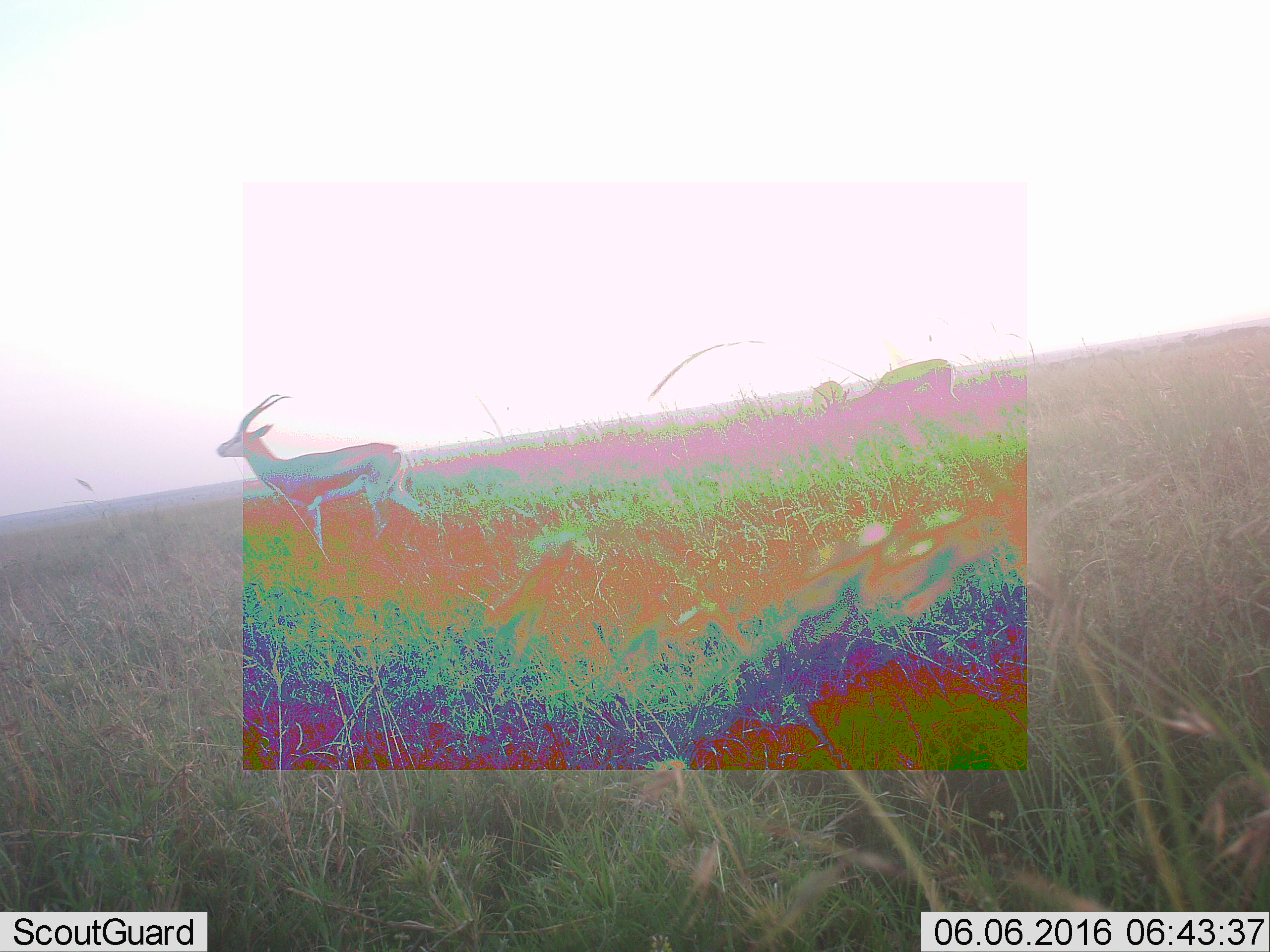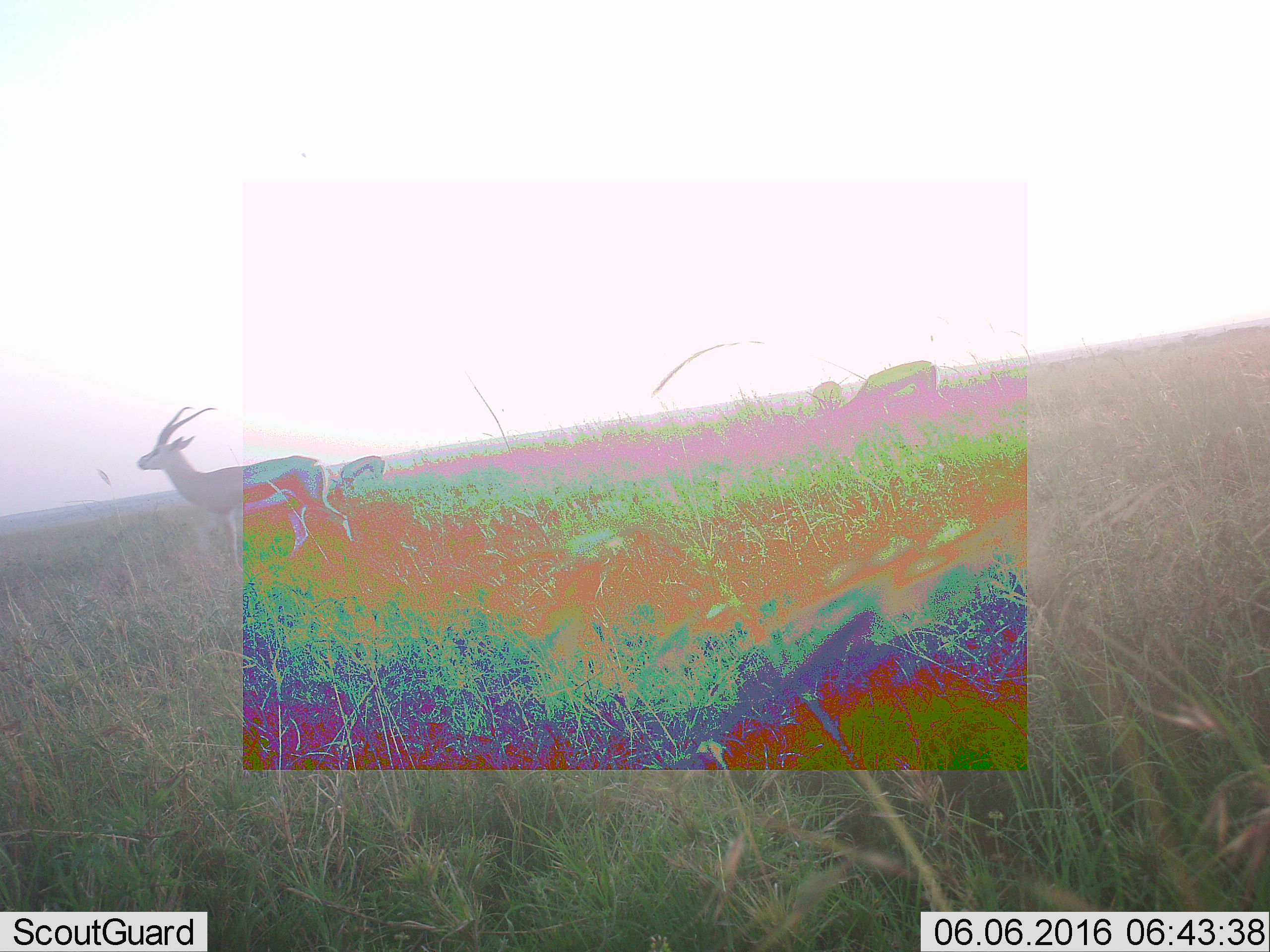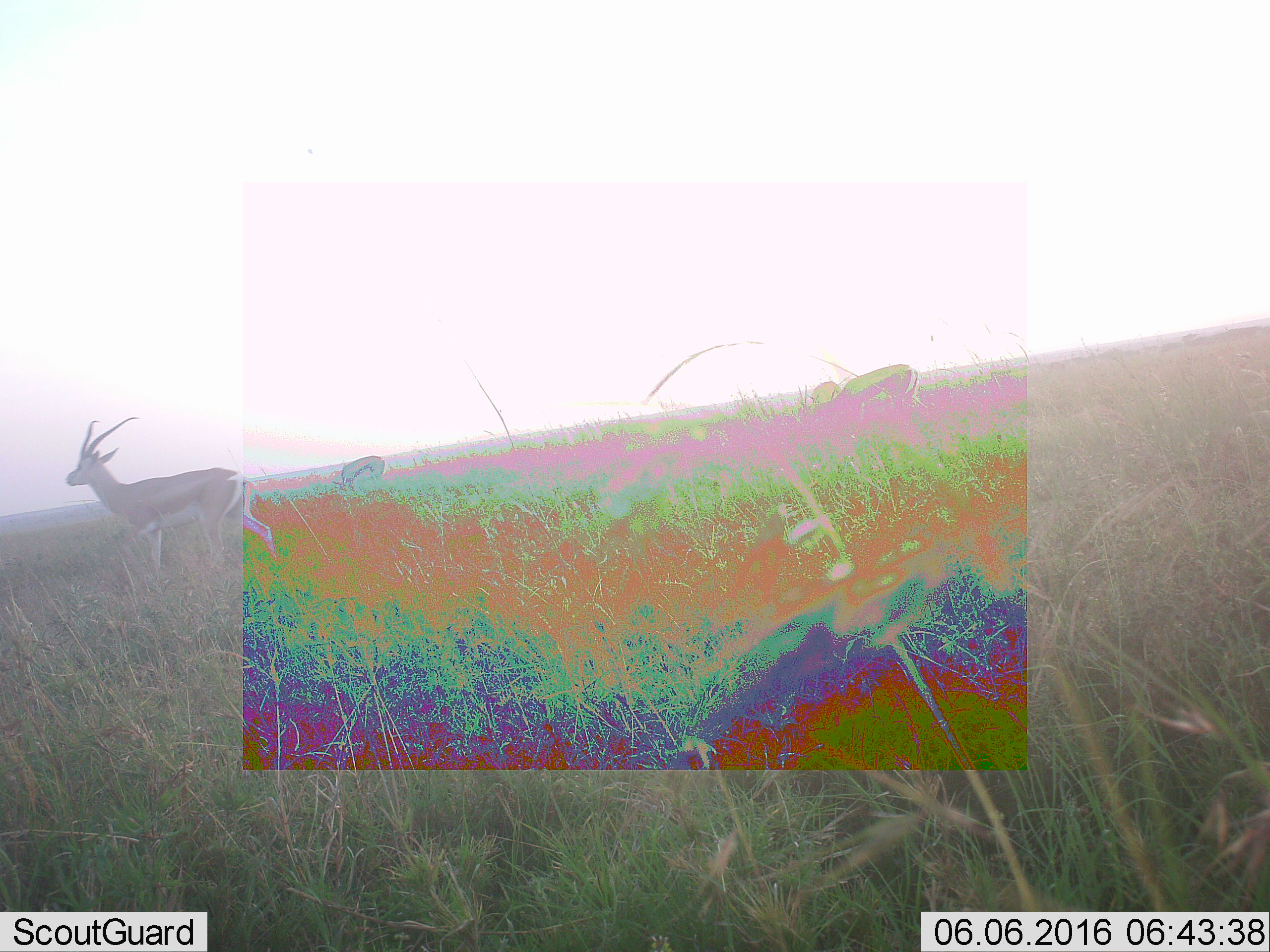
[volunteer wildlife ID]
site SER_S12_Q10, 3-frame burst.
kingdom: Animalia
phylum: Chordata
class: Mammalia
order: Artiodactyla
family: Bovidae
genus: Eudorcas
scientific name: Eudorcas thomsonii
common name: thomson's gazelle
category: gazellethomsons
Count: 3.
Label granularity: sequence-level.